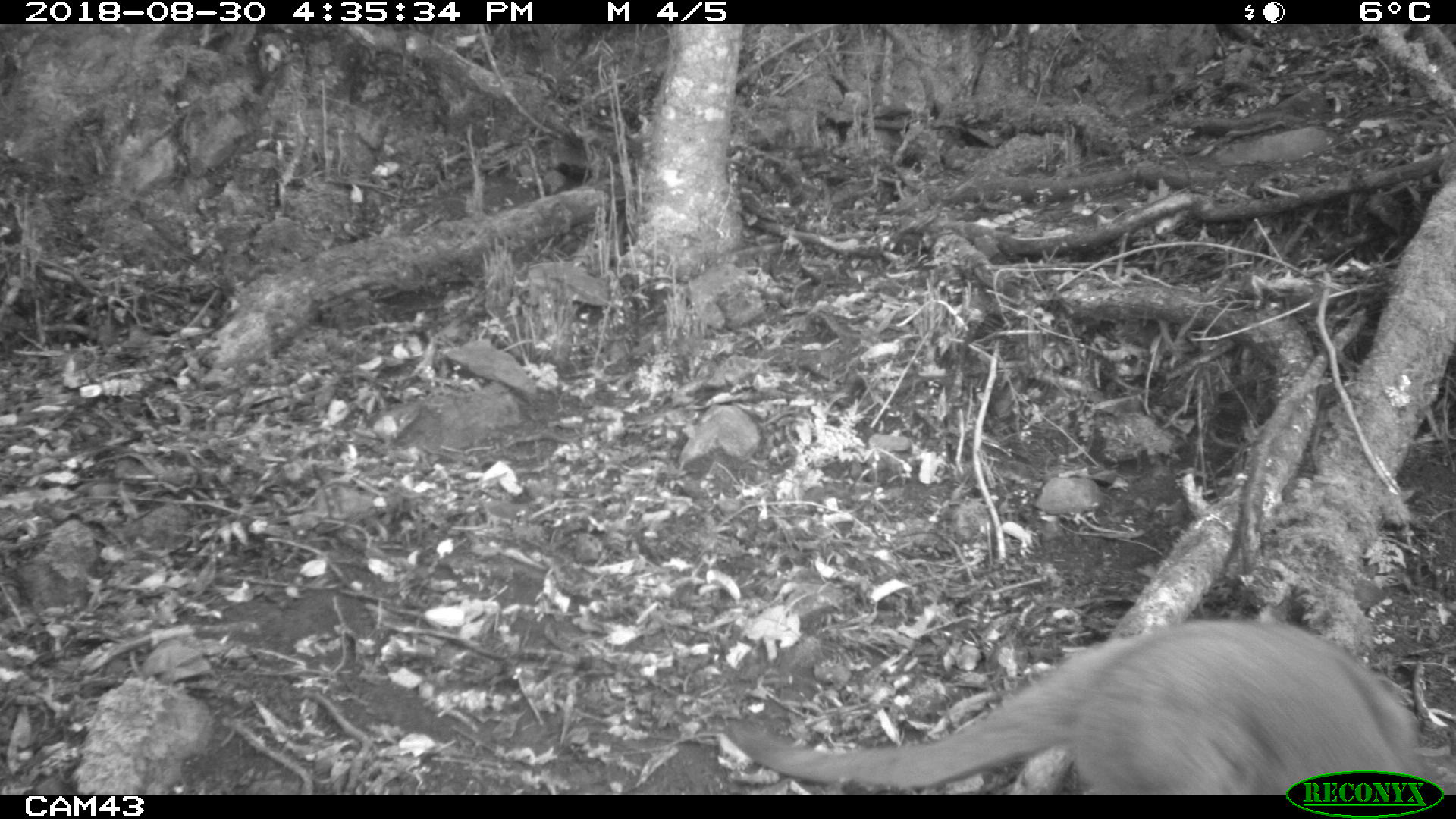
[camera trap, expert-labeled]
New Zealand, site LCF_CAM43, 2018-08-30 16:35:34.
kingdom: Animalia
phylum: Chordata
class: Mammalia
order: Diprotodontia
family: Macropodidae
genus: Notamacropus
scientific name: Notamacropus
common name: wallaby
Wallaby (Notamacropus).